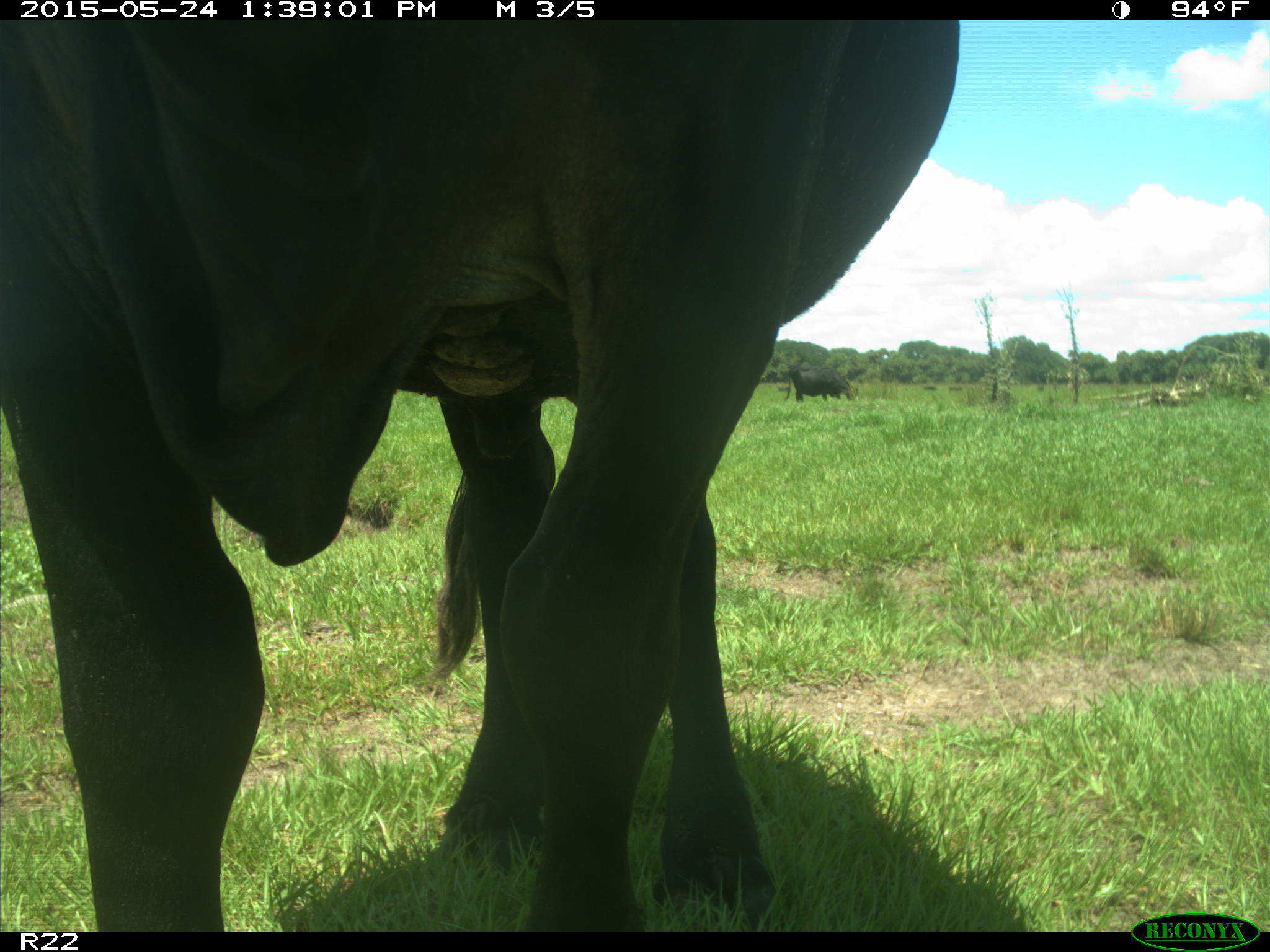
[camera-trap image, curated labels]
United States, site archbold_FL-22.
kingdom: Animalia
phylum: Chordata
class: Mammalia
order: Artiodactyla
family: Bovidae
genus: Bos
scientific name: Bos taurus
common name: domestic cow